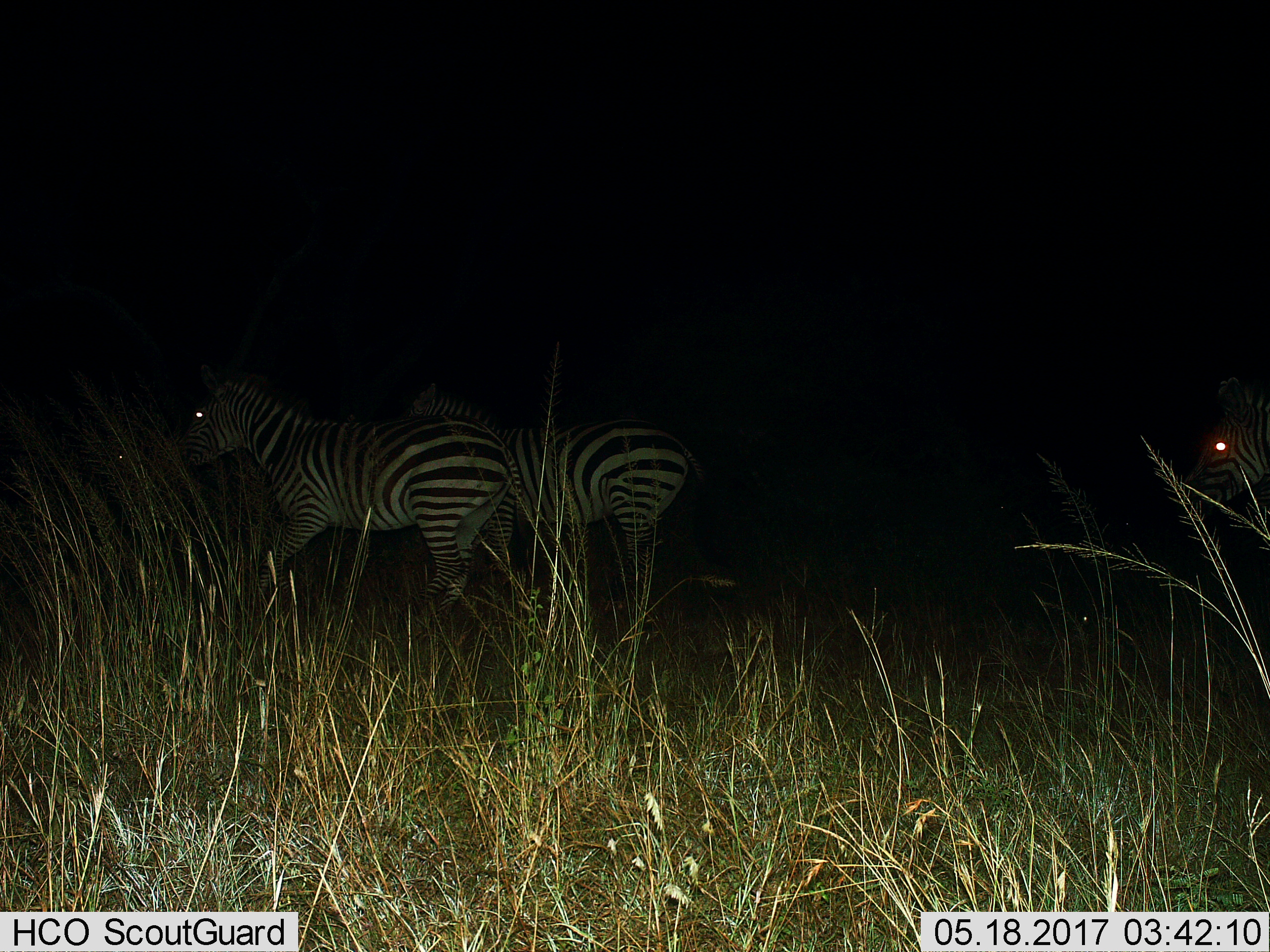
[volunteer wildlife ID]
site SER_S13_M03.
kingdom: Animalia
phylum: Chordata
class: Mammalia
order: Perissodactyla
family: Equidae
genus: Equus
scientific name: Equus quagga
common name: plains zebra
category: zebraplains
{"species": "zebraplains (plains zebra) (Equus quagga)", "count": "3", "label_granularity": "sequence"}